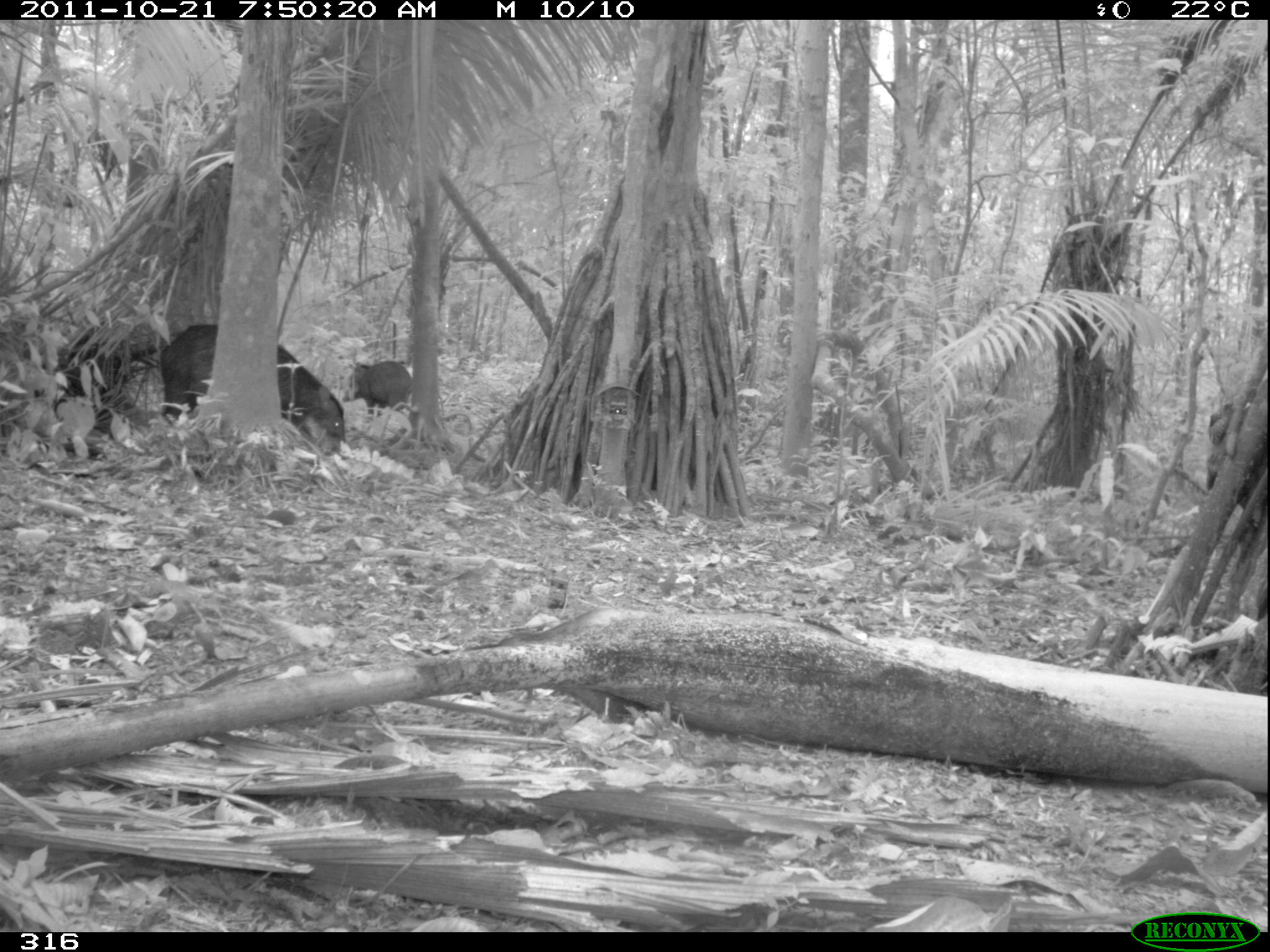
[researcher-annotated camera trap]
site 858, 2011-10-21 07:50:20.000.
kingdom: Animalia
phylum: Chordata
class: Mammalia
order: Artiodactyla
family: Tayassuidae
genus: Tayassu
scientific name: Tayassu pecari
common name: white-lipped peccary